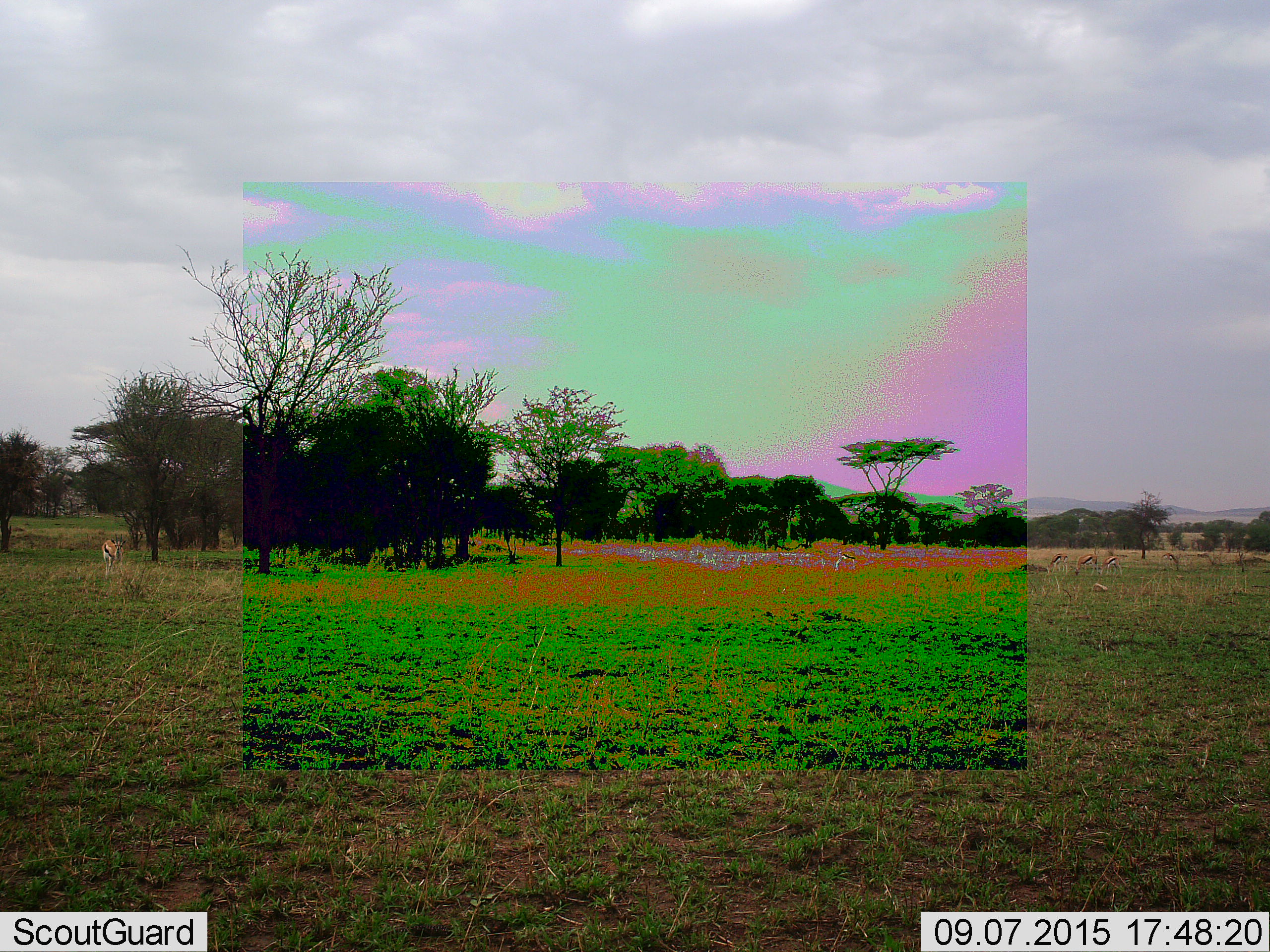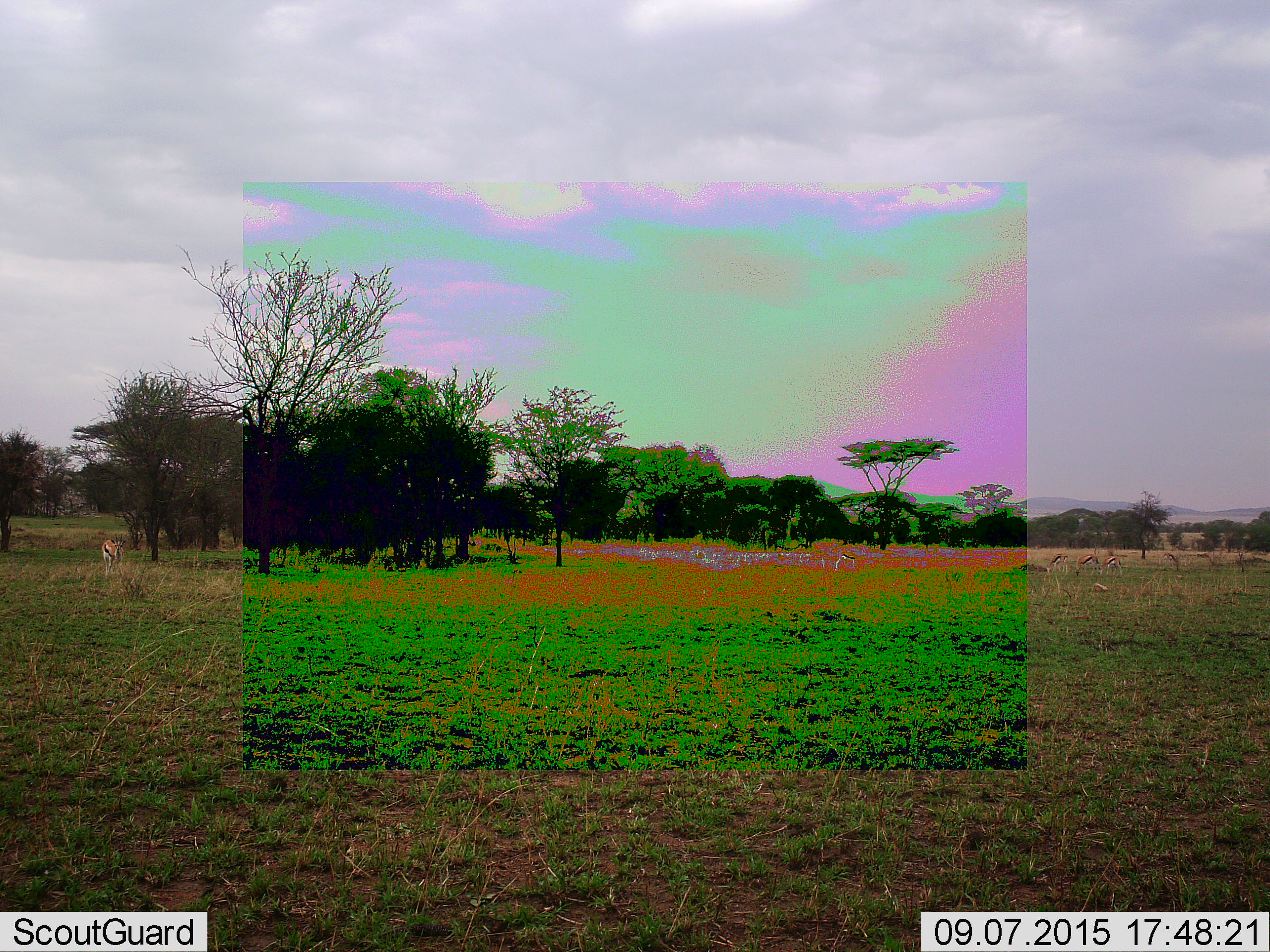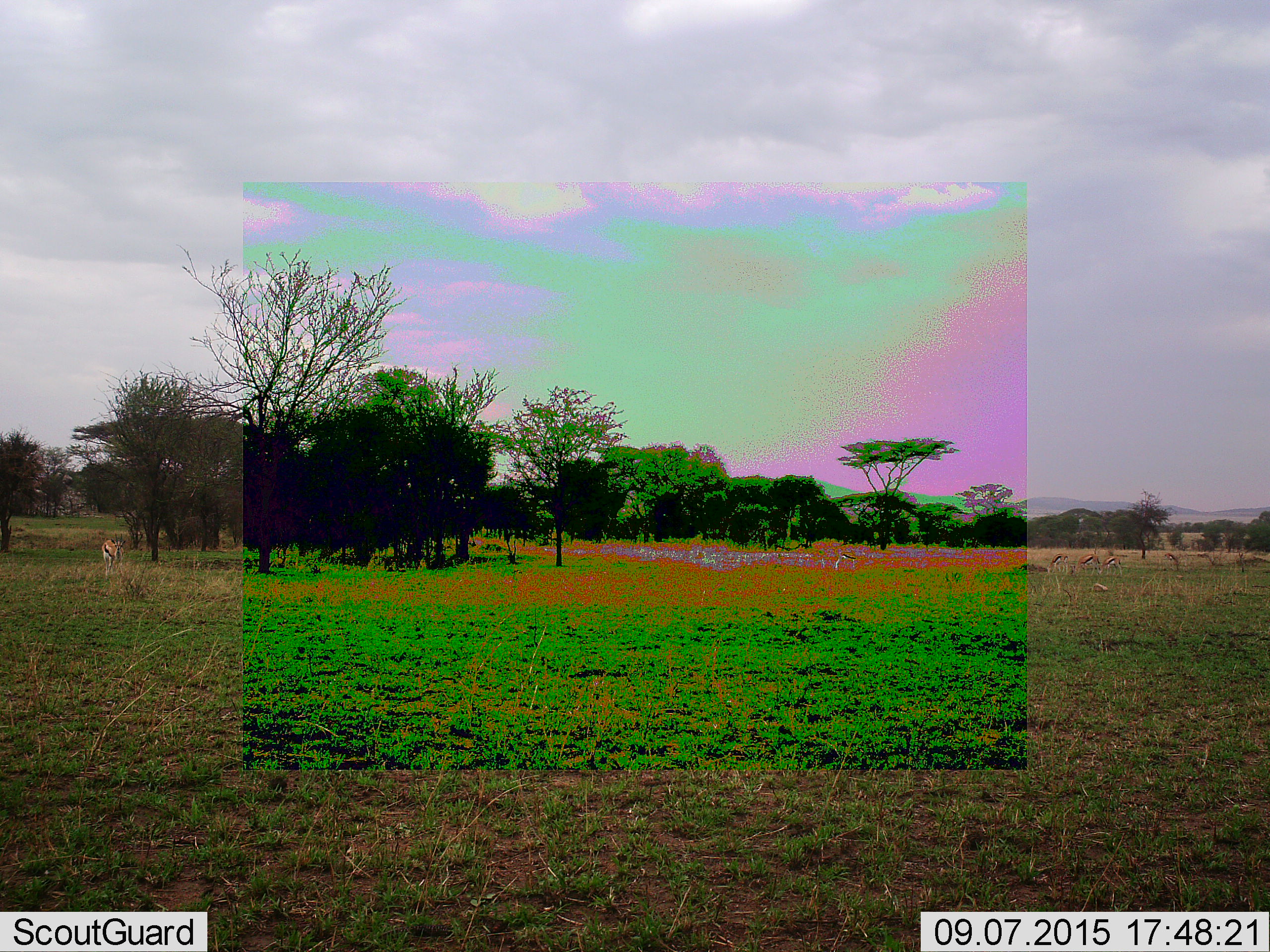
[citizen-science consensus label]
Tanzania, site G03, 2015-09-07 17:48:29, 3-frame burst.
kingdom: Animalia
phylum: Chordata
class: Mammalia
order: Artiodactyla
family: Bovidae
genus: Eudorcas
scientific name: Eudorcas thomsonii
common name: thomson's gazelle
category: gazellethomsons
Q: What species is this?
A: Gazellethomsons (thomson's gazelle) (Eudorcas thomsonii).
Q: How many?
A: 6.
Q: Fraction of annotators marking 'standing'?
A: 56%.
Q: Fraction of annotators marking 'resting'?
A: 12%.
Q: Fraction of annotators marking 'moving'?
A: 25%.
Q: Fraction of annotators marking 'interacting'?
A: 0%.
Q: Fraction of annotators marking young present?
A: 12%.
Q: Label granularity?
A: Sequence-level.